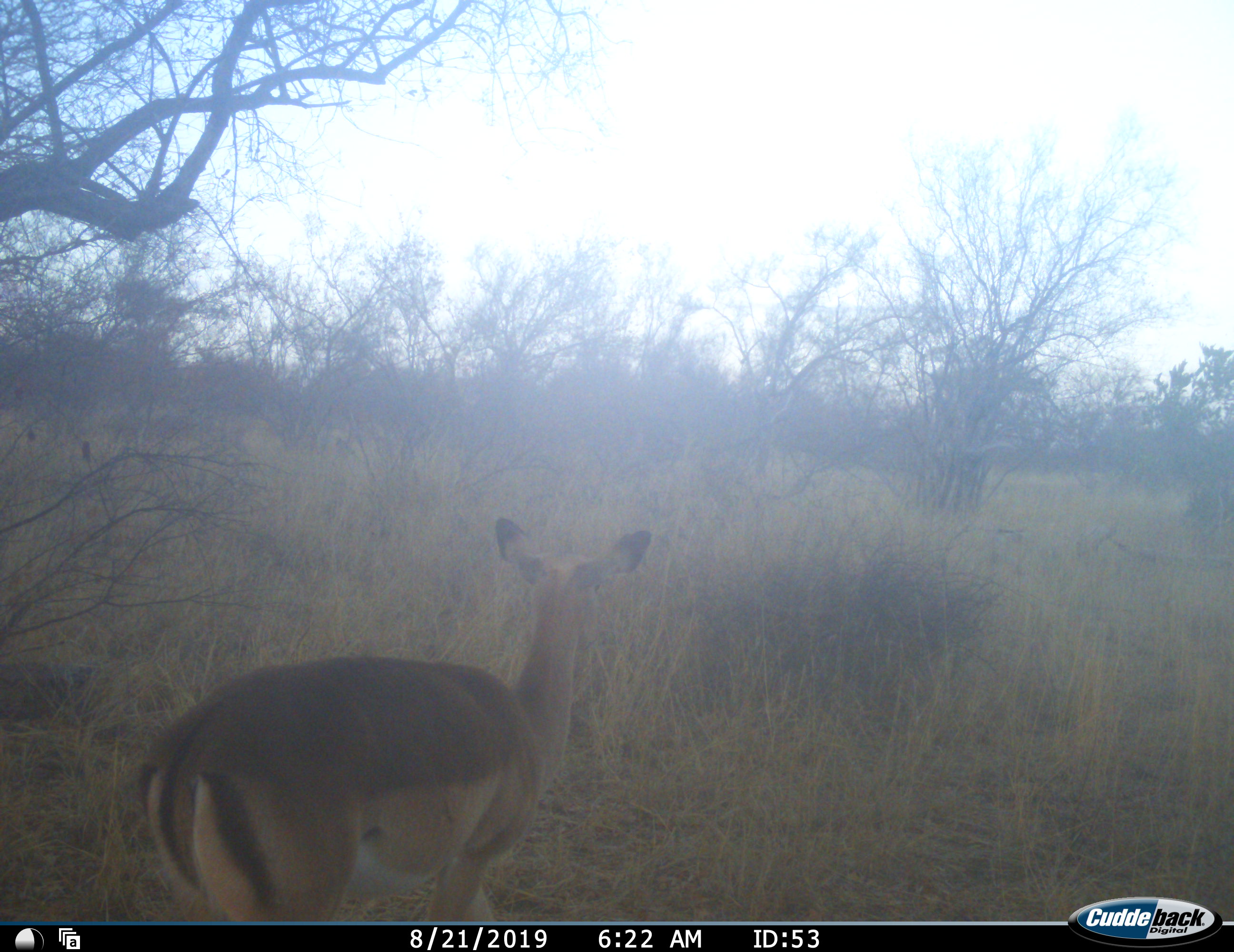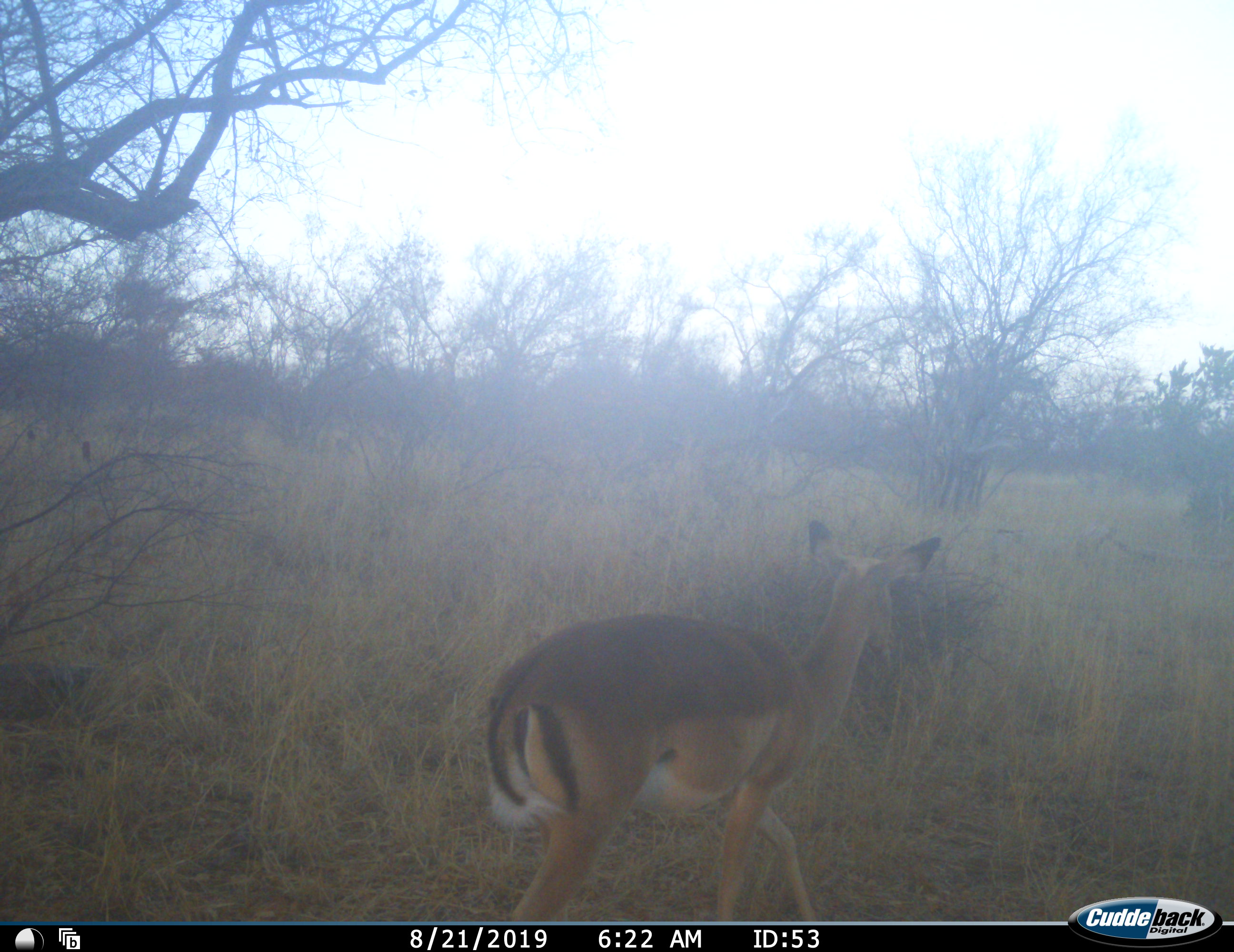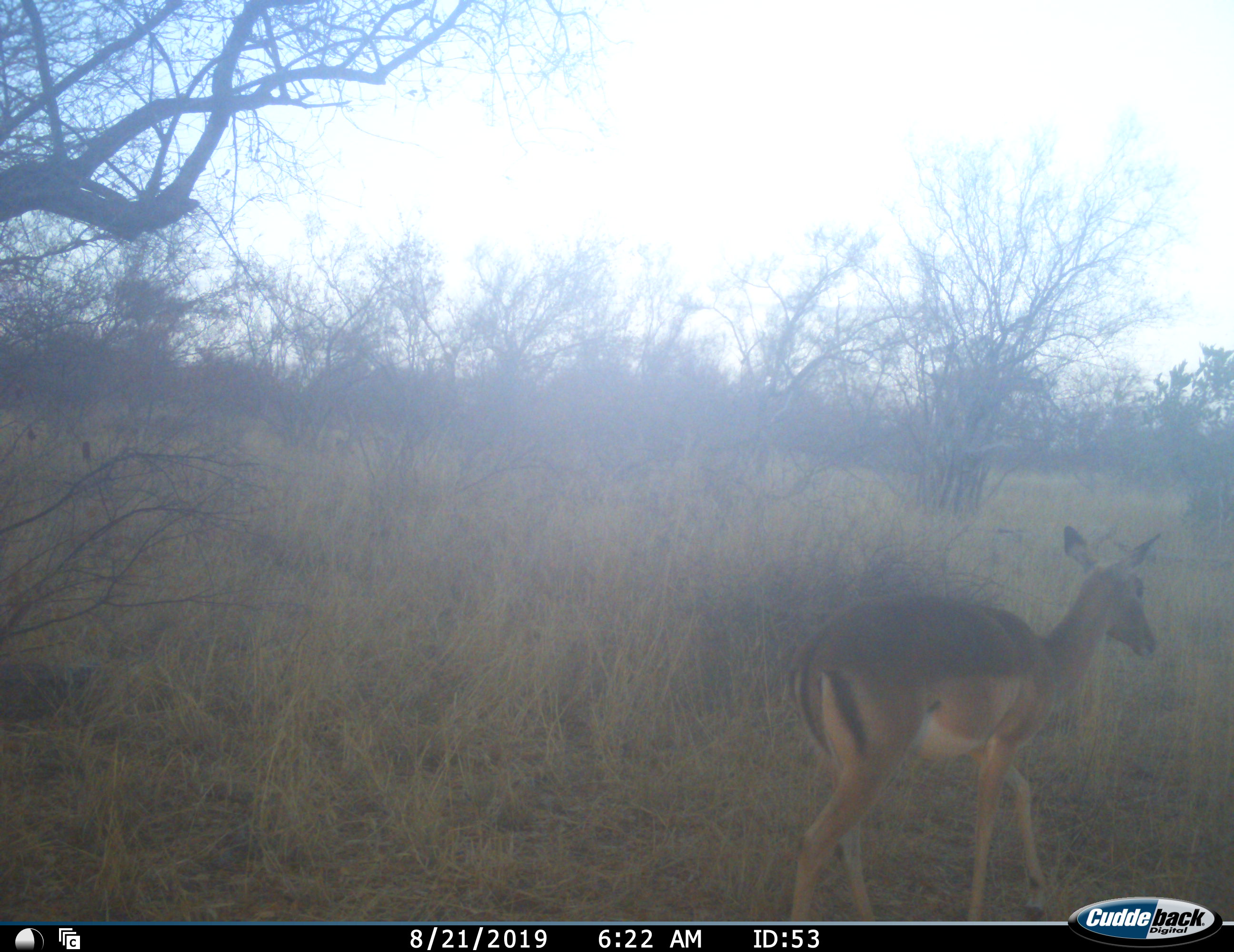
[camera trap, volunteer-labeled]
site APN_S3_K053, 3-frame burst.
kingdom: Animalia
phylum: Chordata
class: Mammalia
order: Artiodactyla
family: Bovidae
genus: Aepyceros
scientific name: Aepyceros melampus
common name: impala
Impala (Aepyceros melampus), count 1. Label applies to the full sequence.